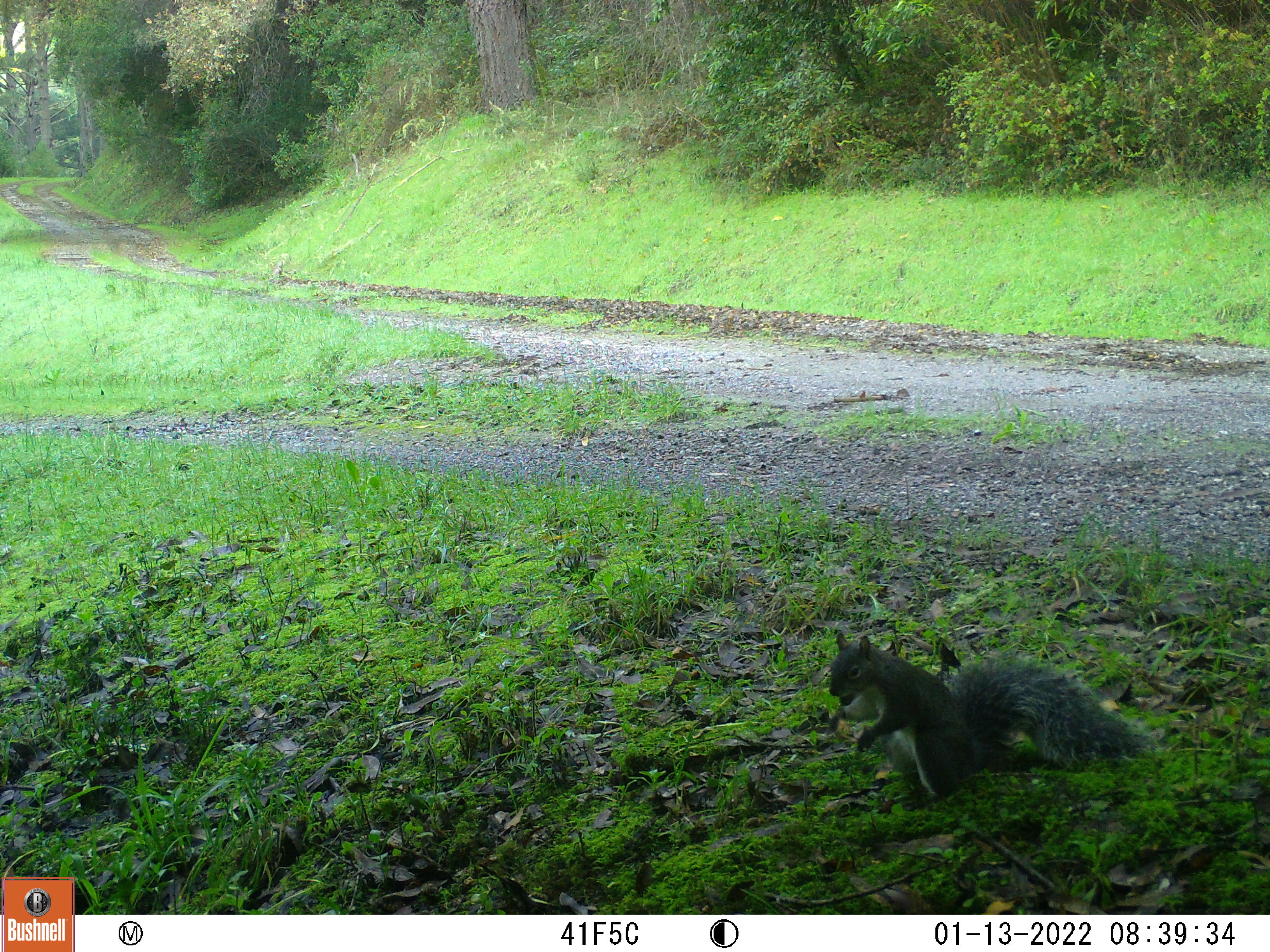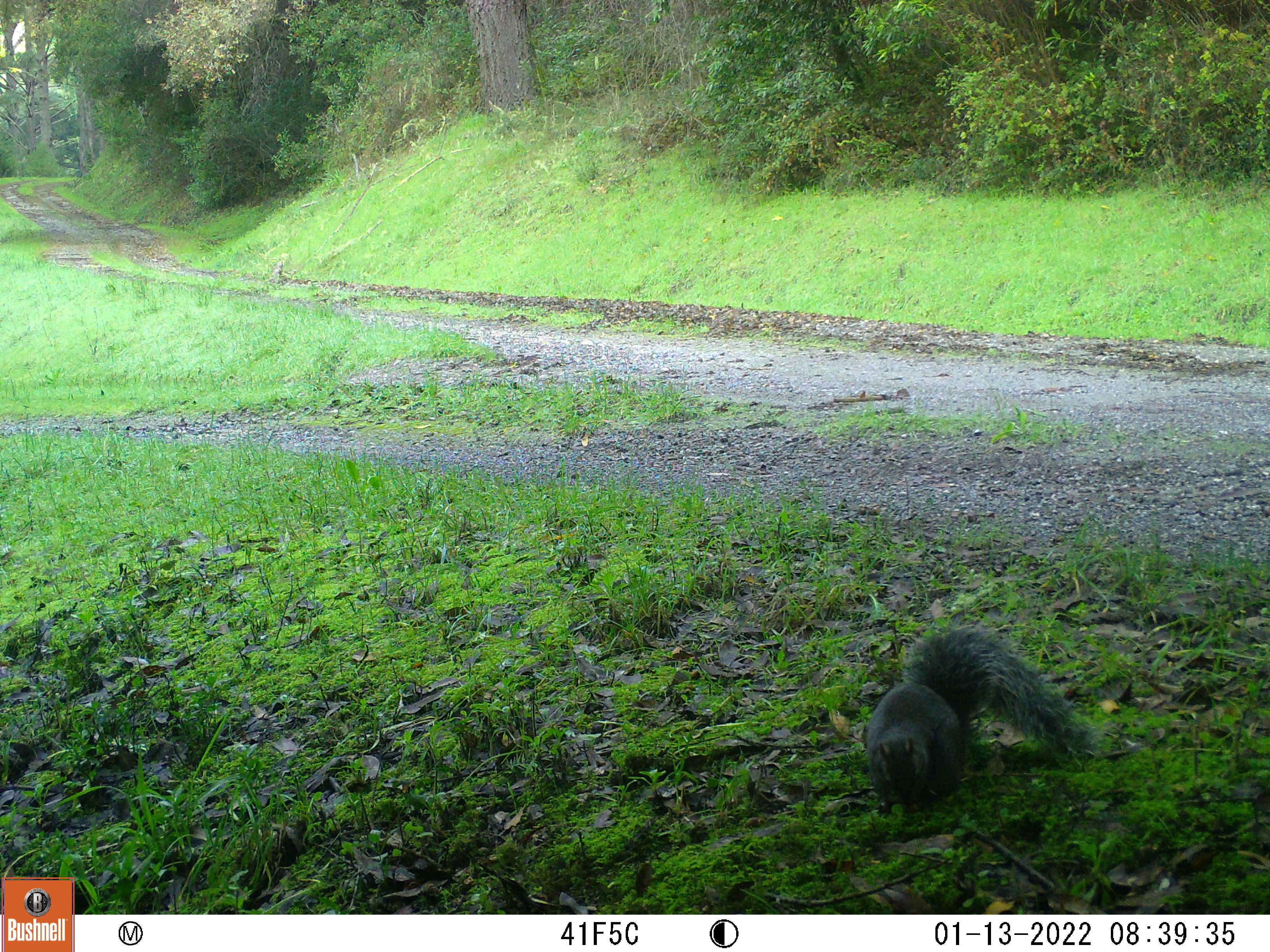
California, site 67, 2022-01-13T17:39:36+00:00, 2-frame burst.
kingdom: Animalia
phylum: Chordata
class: Mammalia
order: Rodentia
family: Sciuridae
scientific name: Sciuridae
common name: squirrel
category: unknown squirrel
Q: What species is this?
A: Unknown squirrel (squirrel) (Sciuridae).